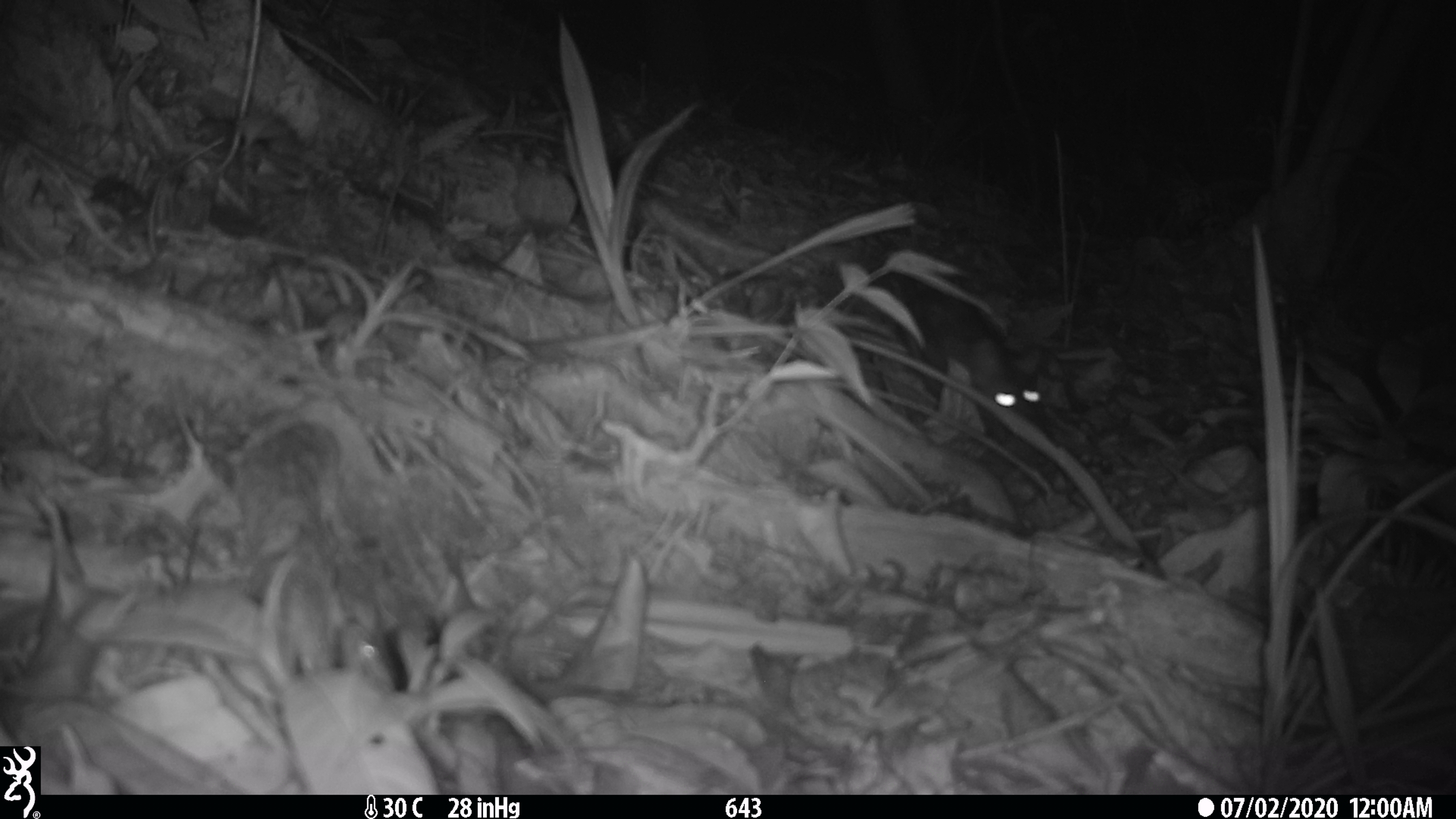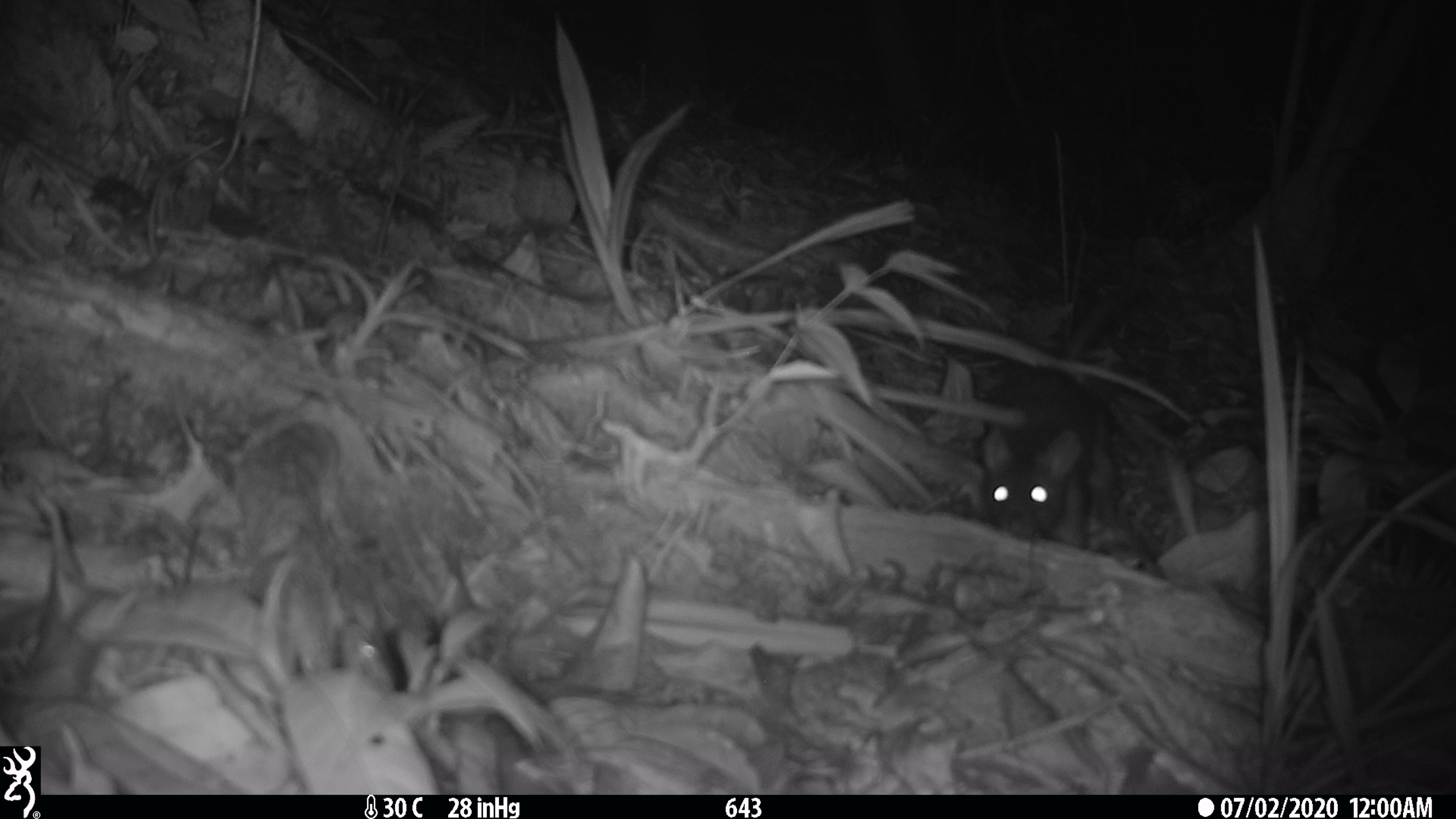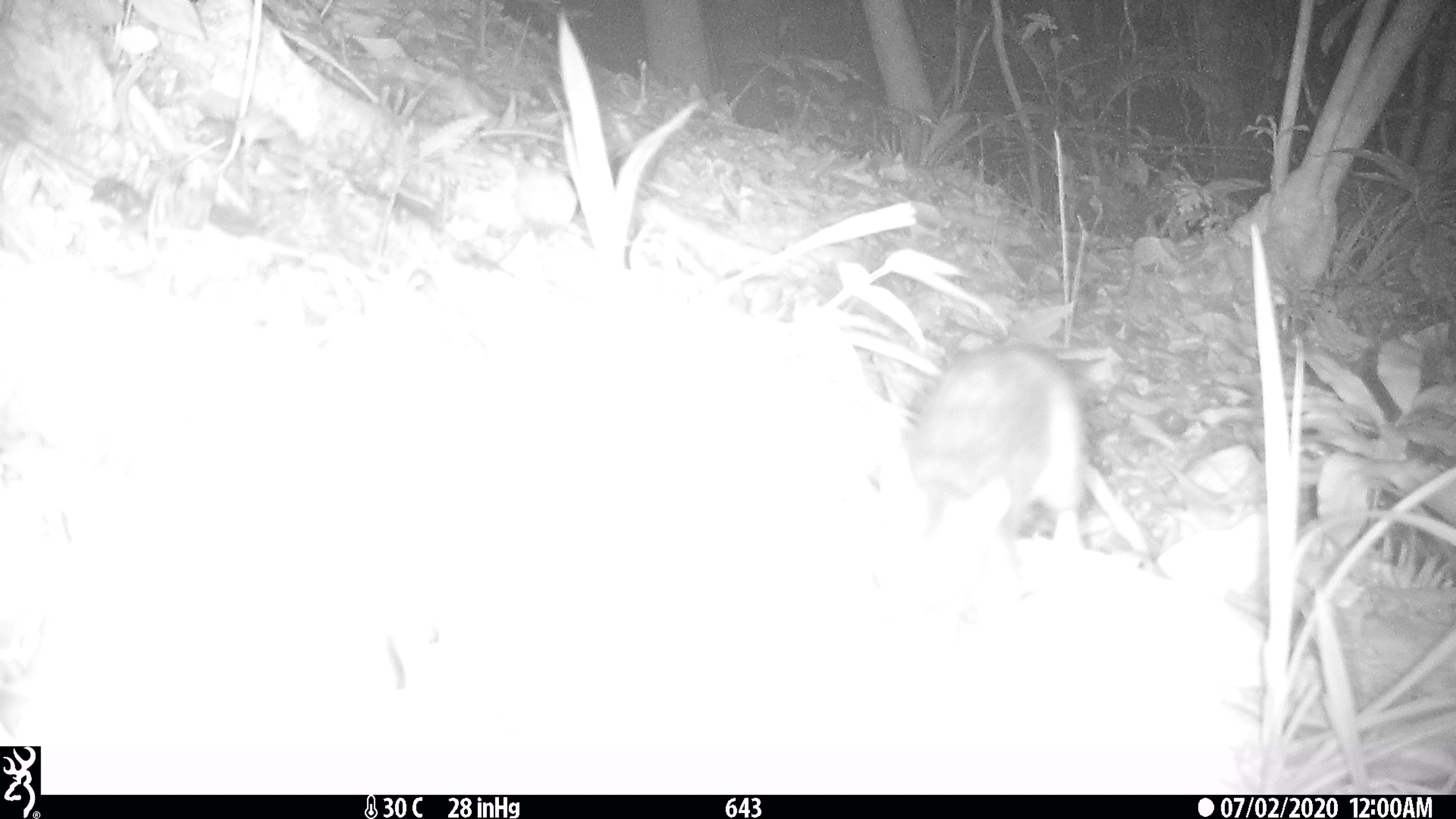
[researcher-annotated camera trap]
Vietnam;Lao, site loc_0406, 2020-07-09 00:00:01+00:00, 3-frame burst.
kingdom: Animalia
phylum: Chordata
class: Mammalia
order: Rodentia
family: Muridae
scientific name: Muridae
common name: old-world mice and rats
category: unidentified murid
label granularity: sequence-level